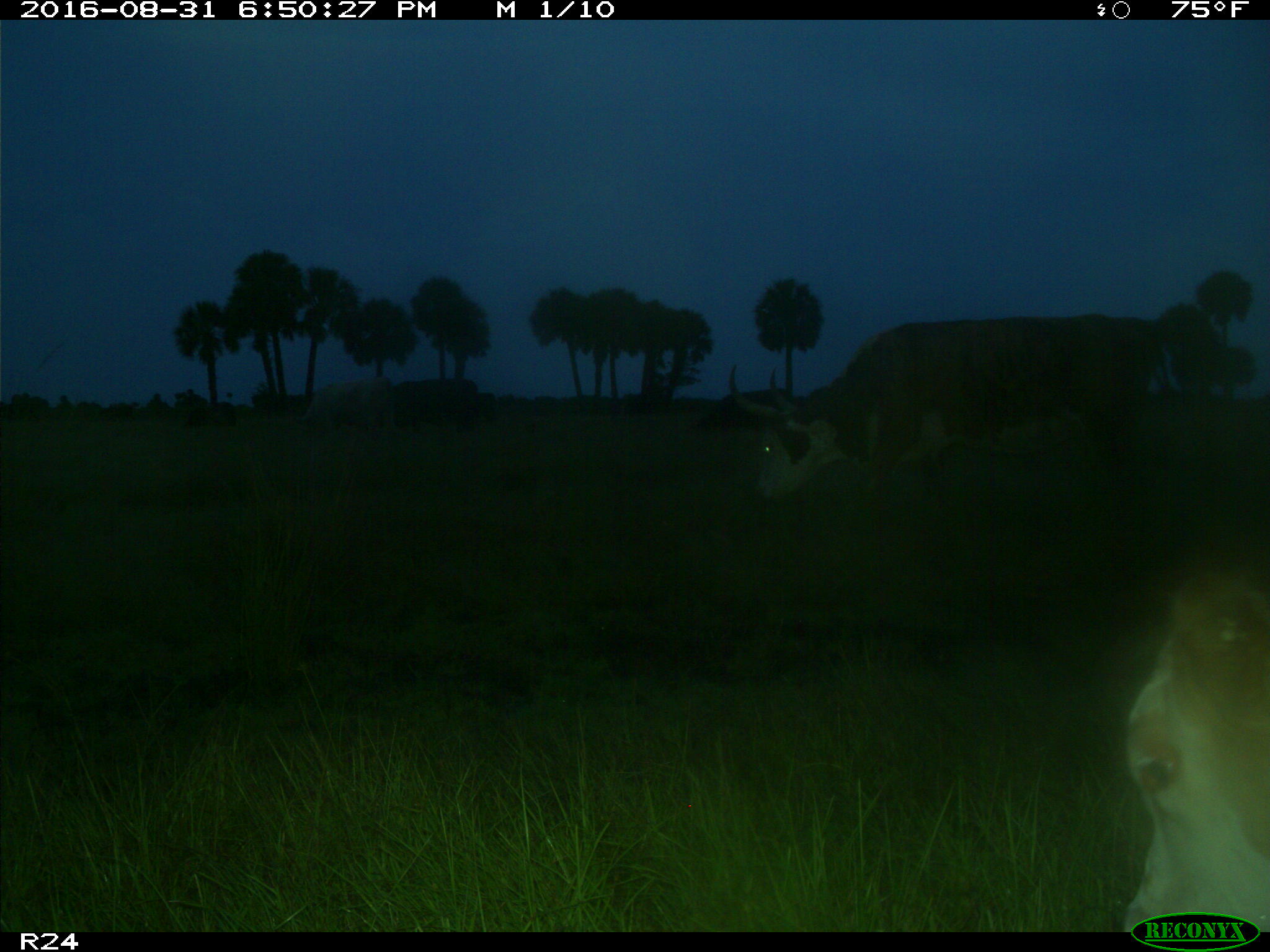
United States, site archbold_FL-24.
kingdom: Animalia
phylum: Chordata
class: Mammalia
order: Artiodactyla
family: Bovidae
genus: Bos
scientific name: Bos taurus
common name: domestic cow